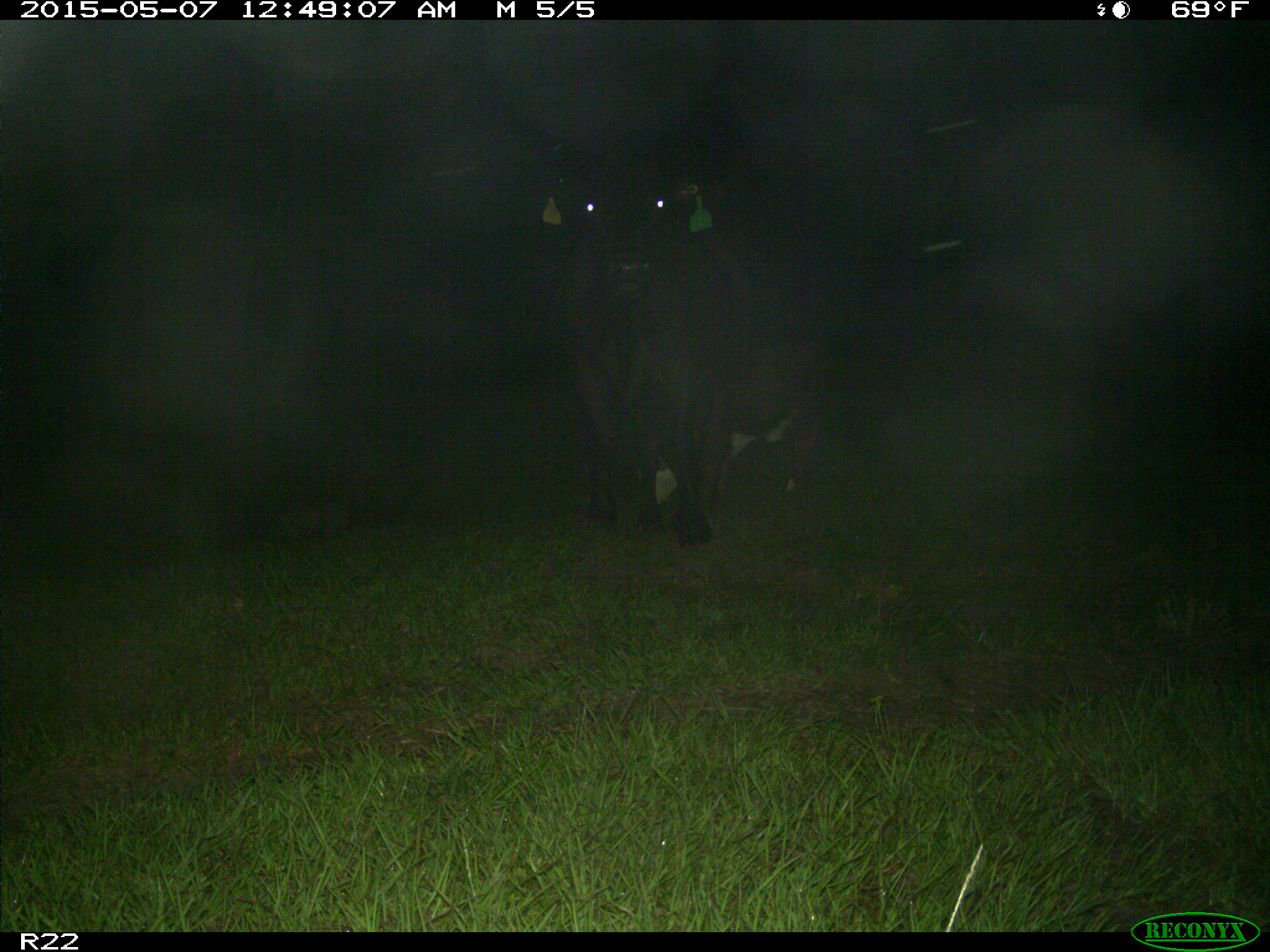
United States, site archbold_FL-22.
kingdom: Animalia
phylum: Chordata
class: Mammalia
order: Artiodactyla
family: Bovidae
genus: Bos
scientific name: Bos taurus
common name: domestic cow